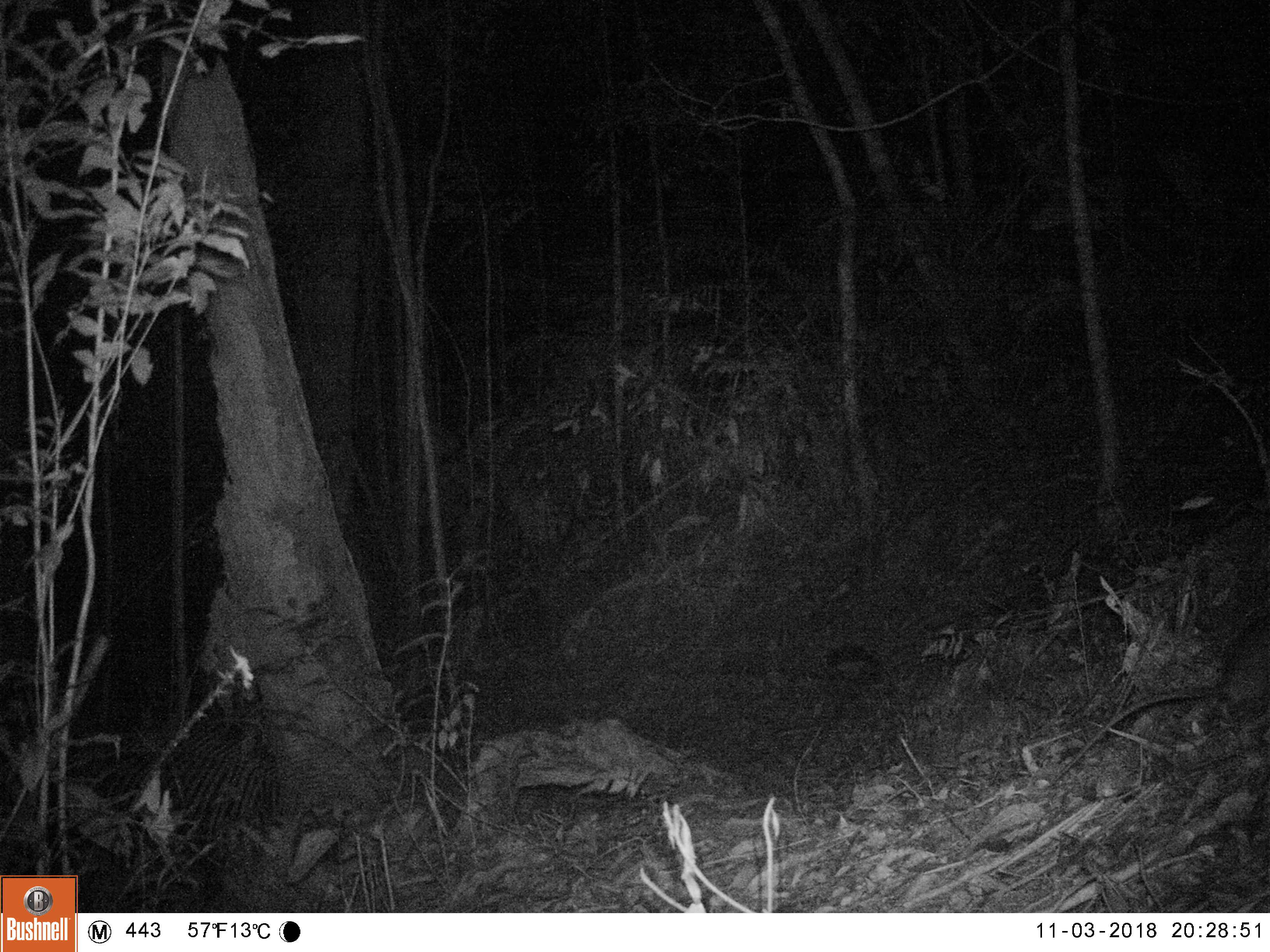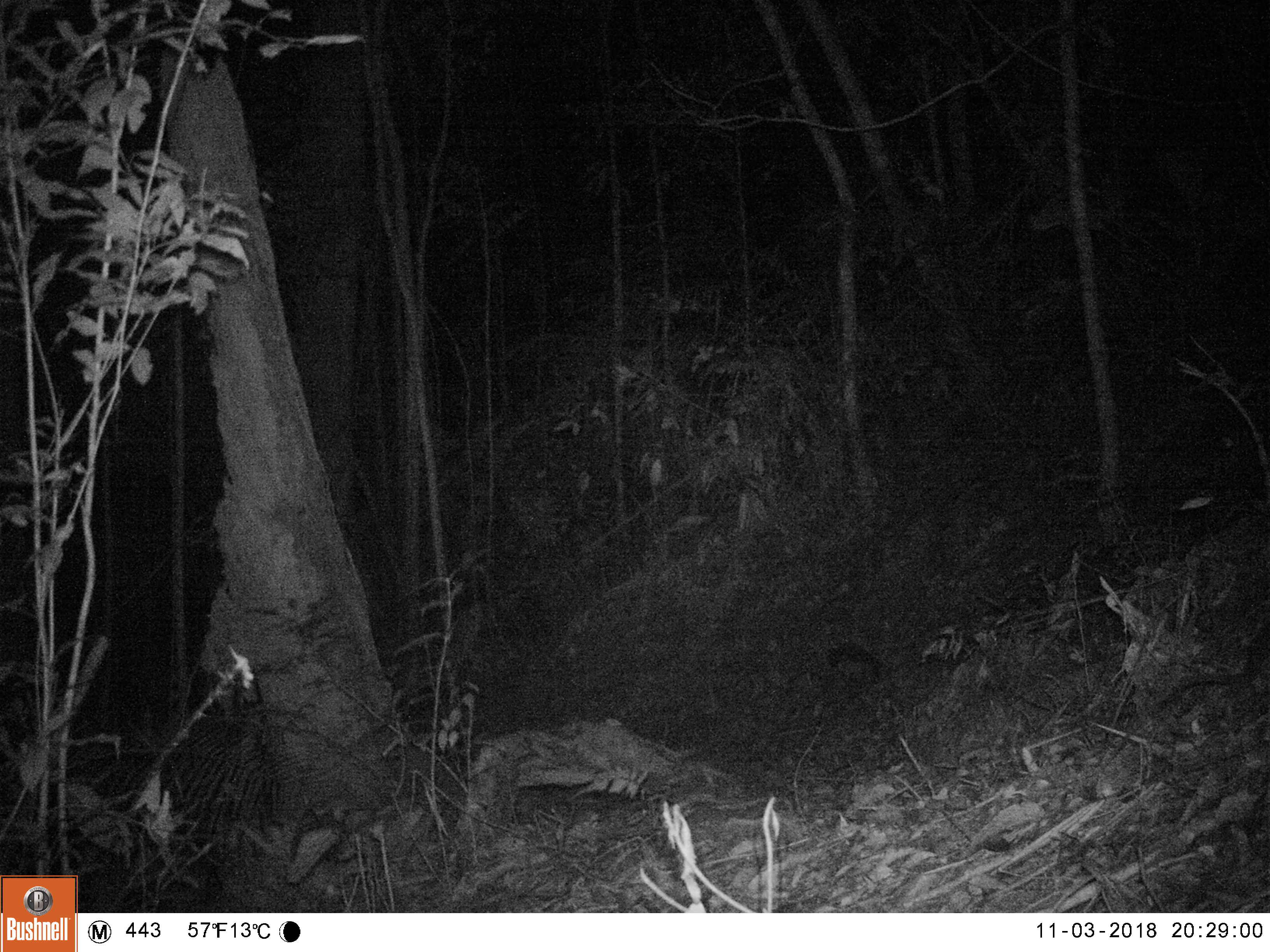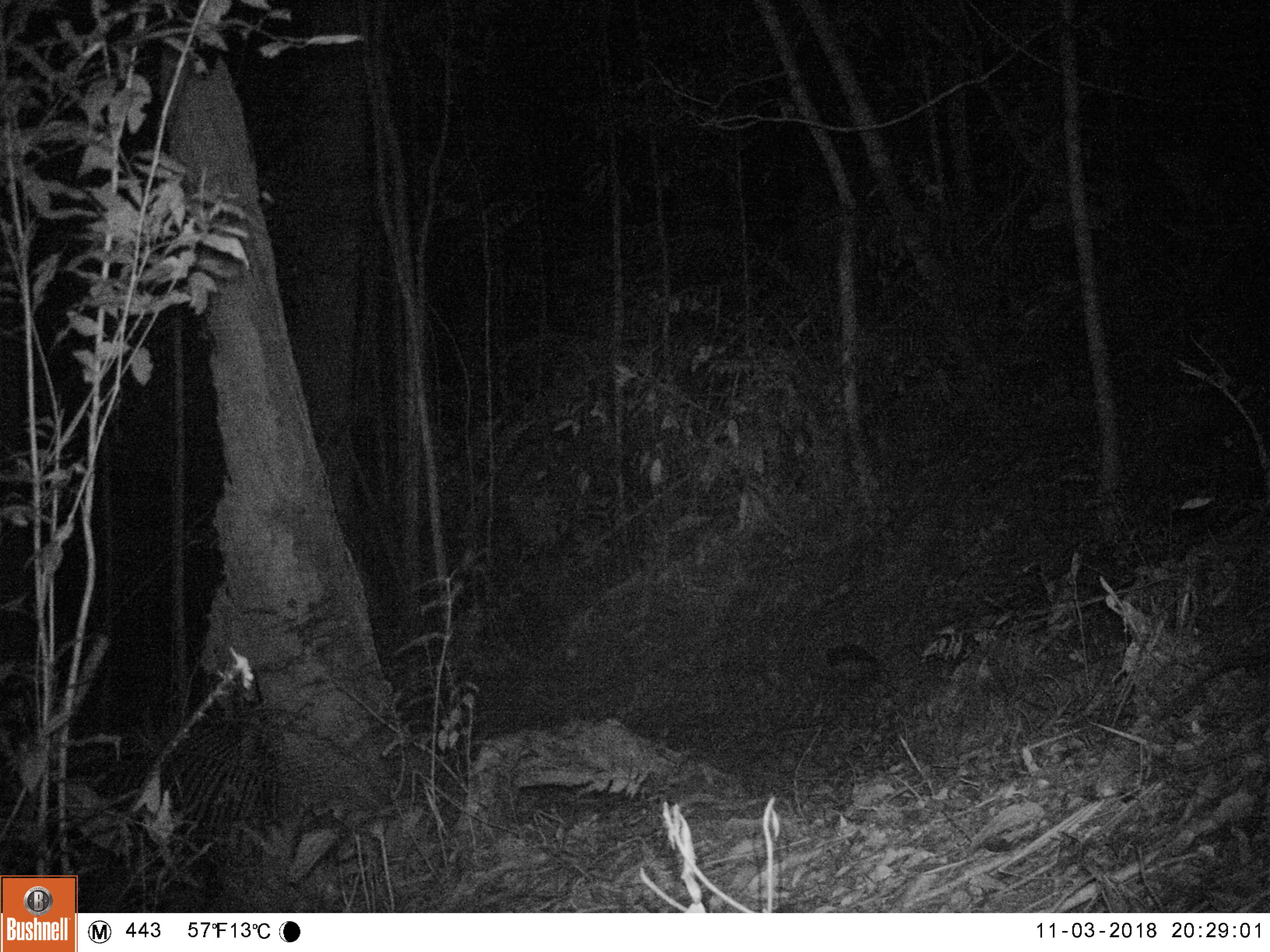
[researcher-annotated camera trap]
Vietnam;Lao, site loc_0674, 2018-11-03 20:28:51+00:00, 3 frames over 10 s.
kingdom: Animalia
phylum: Chordata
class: Mammalia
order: Rodentia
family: Muridae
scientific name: Muridae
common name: old-world mice and rats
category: unidentified murid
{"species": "unidentified murid (old-world mice and rats) (Muridae)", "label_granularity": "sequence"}